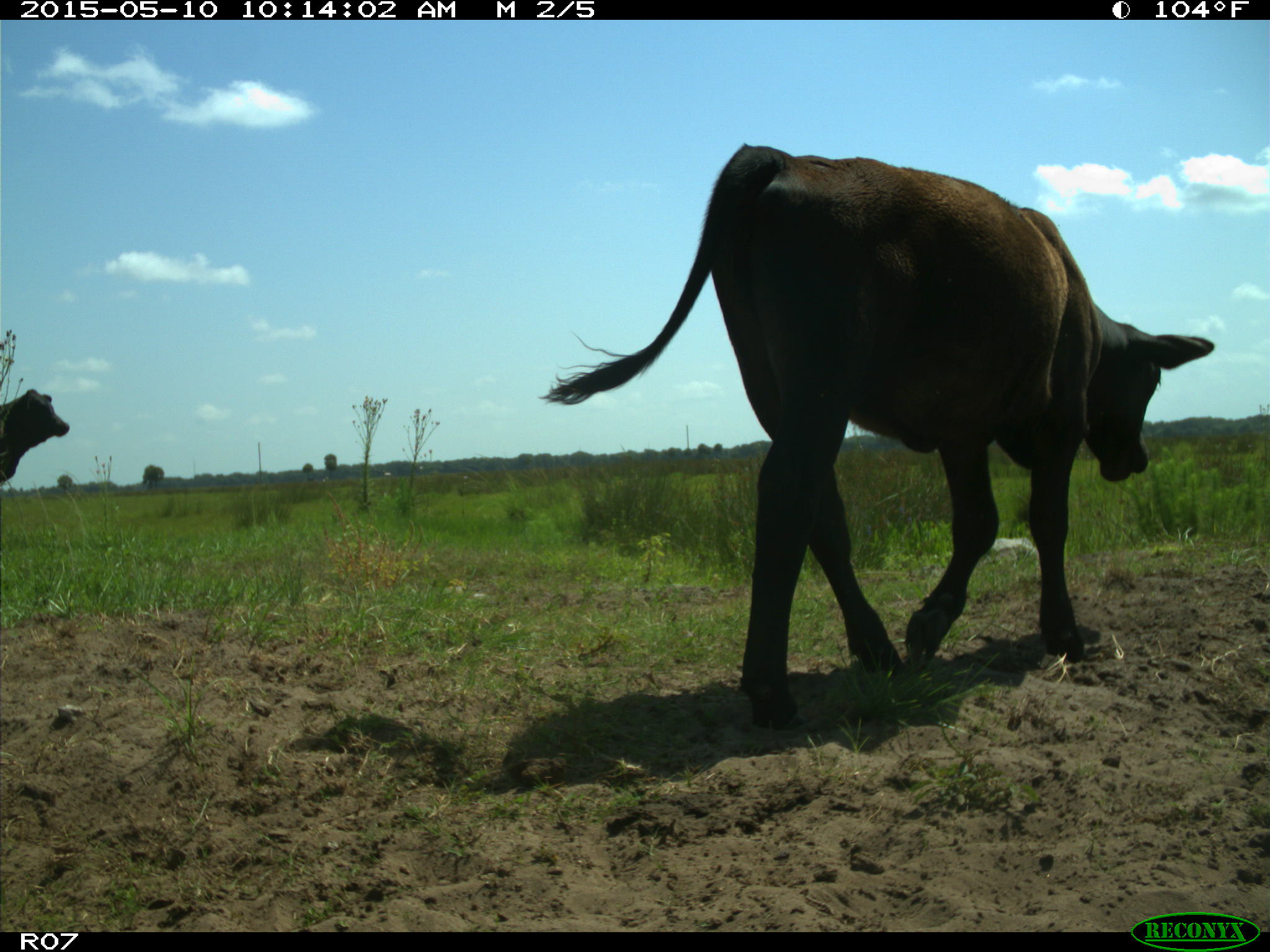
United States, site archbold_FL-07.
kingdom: Animalia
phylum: Chordata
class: Mammalia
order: Artiodactyla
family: Bovidae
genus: Bos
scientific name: Bos taurus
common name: domestic cow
Bos taurus (domestic cow).